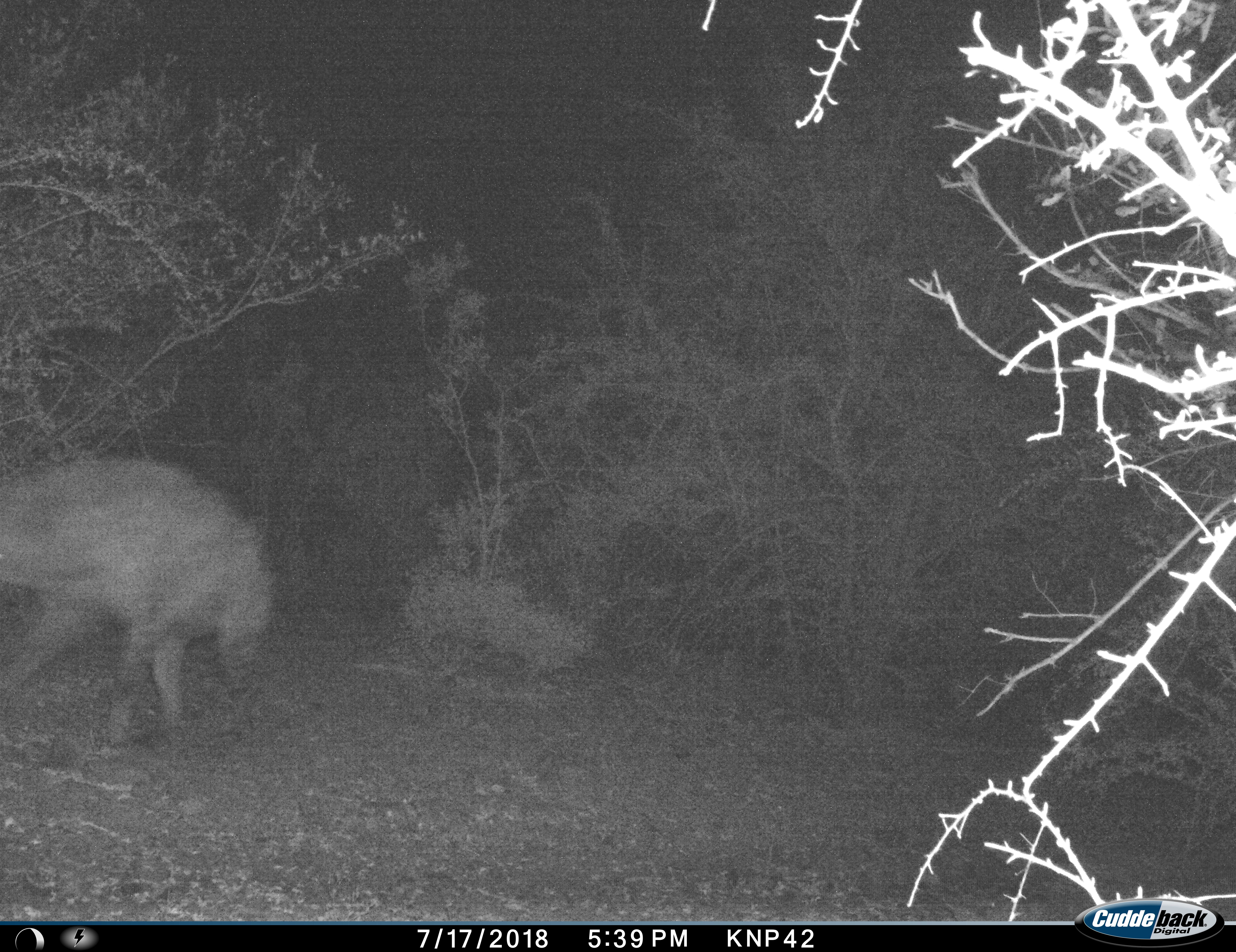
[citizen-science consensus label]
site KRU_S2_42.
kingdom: Animalia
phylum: Chordata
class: Mammalia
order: Carnivora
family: Hyaenidae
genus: Crocuta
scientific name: Crocuta crocuta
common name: spotted hyena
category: hyenaspotted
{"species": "hyenaspotted (spotted hyena) (Crocuta crocuta)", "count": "1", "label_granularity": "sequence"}